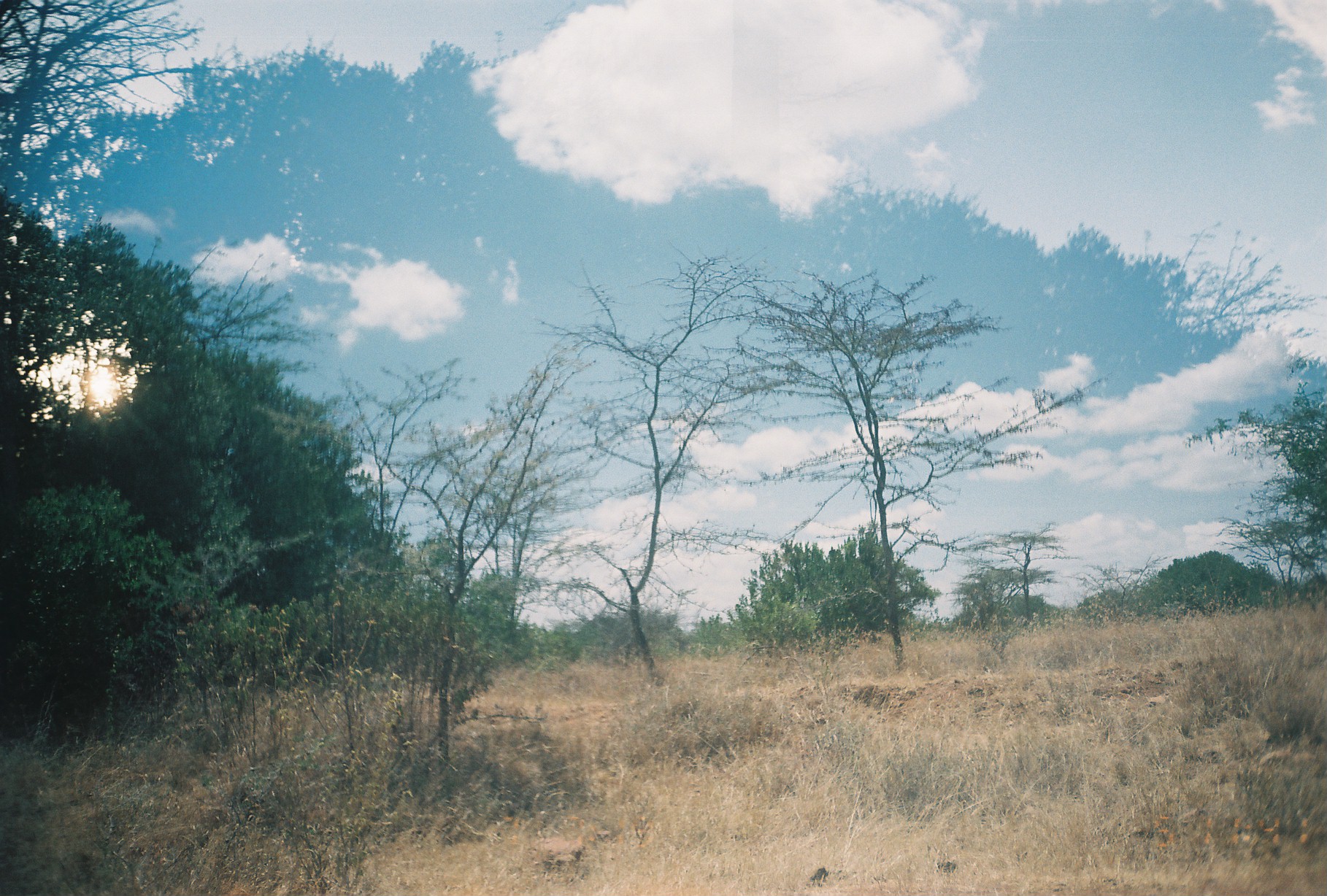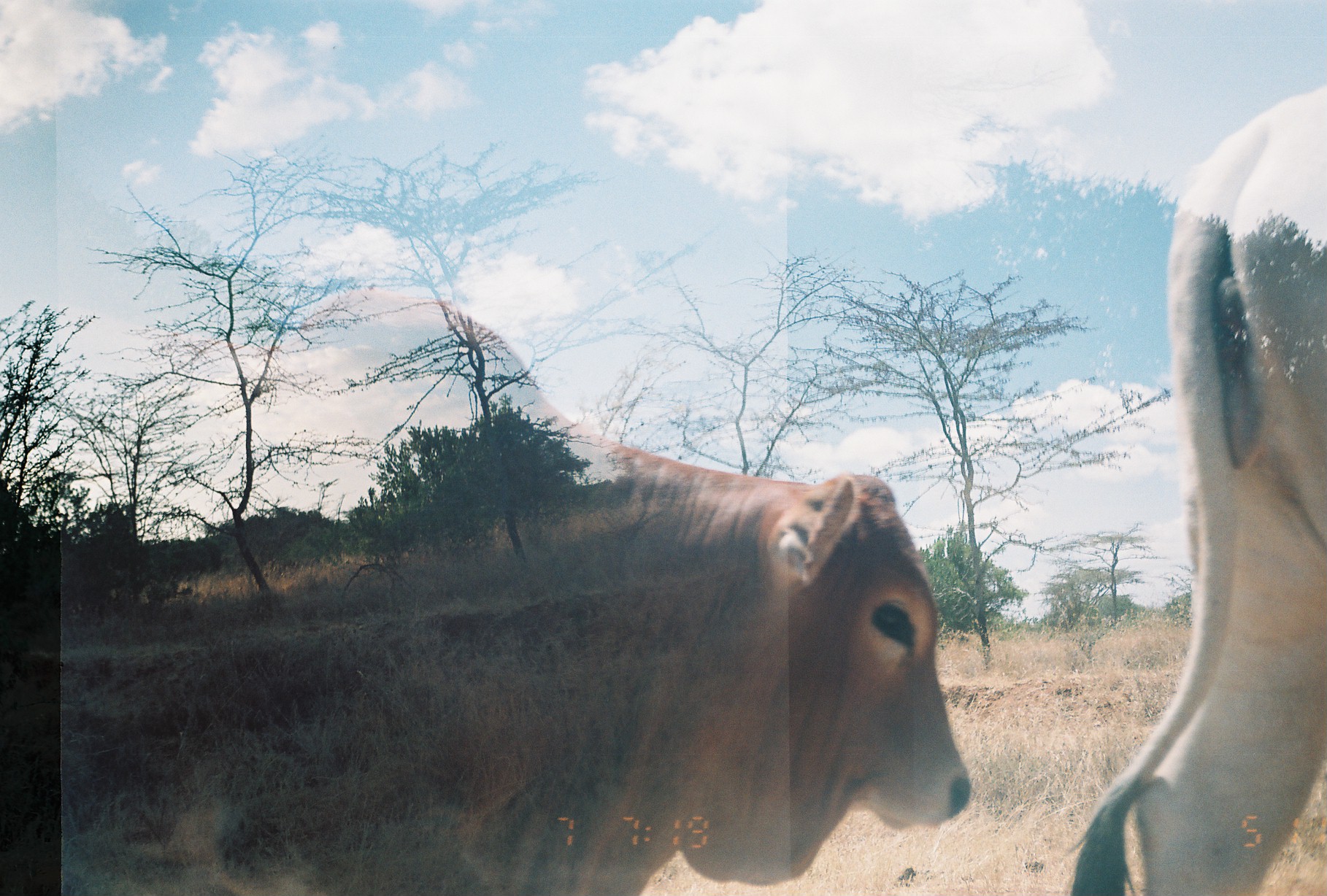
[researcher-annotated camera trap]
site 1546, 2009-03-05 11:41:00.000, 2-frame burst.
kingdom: Animalia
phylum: Chordata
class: Mammalia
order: Artiodactyla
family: Bovidae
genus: Bos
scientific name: Bos taurus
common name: domestic cattle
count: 2